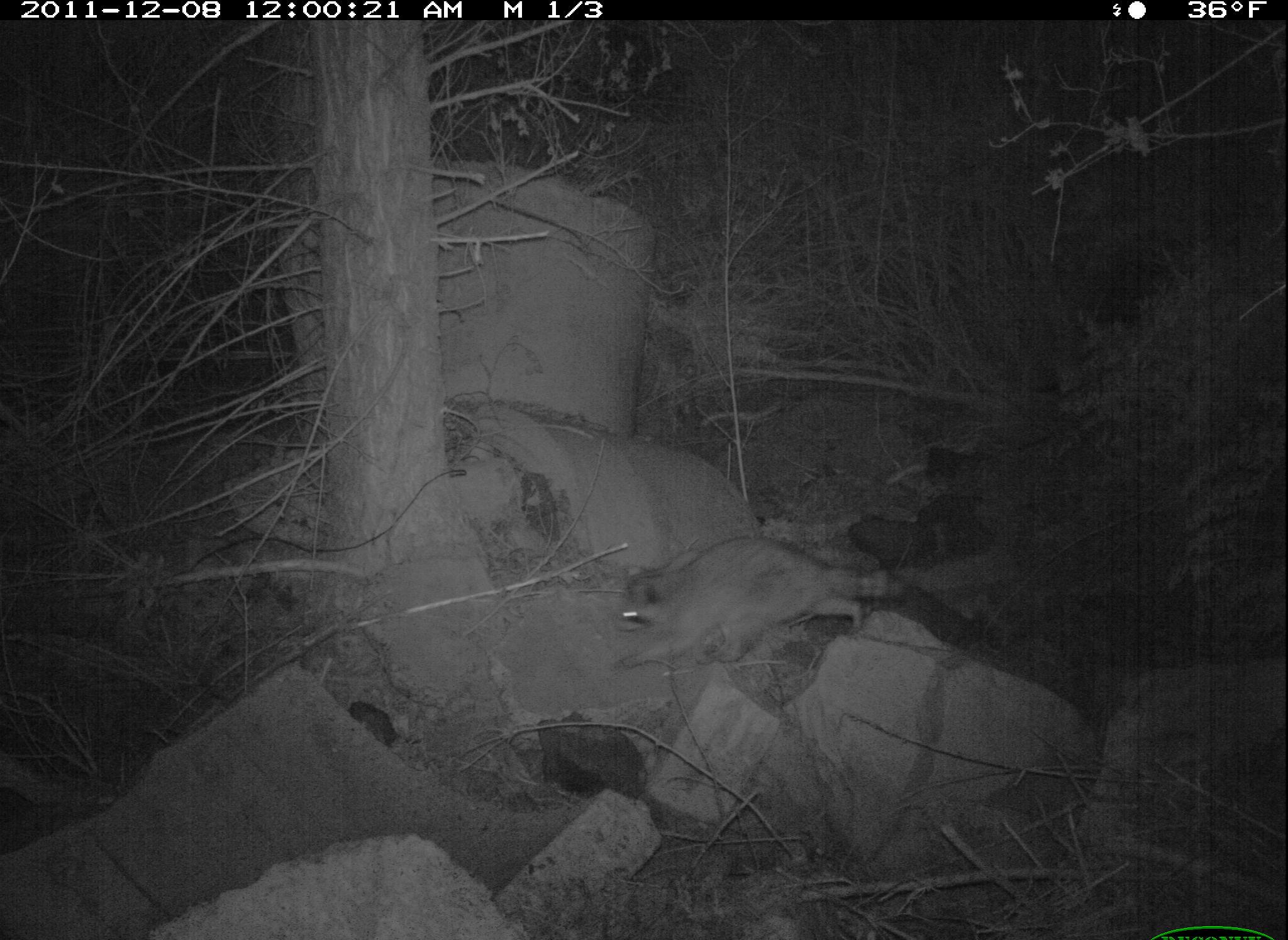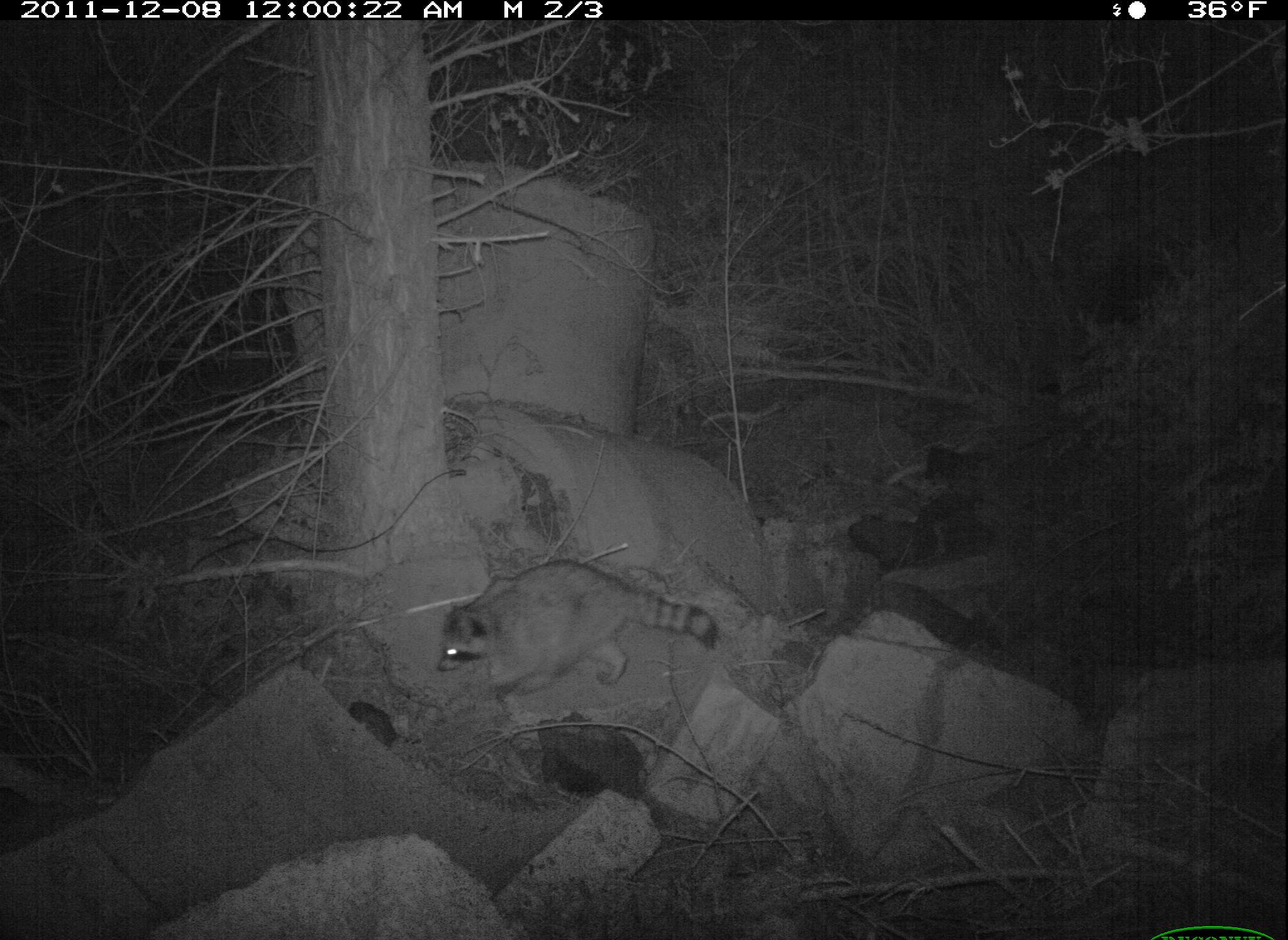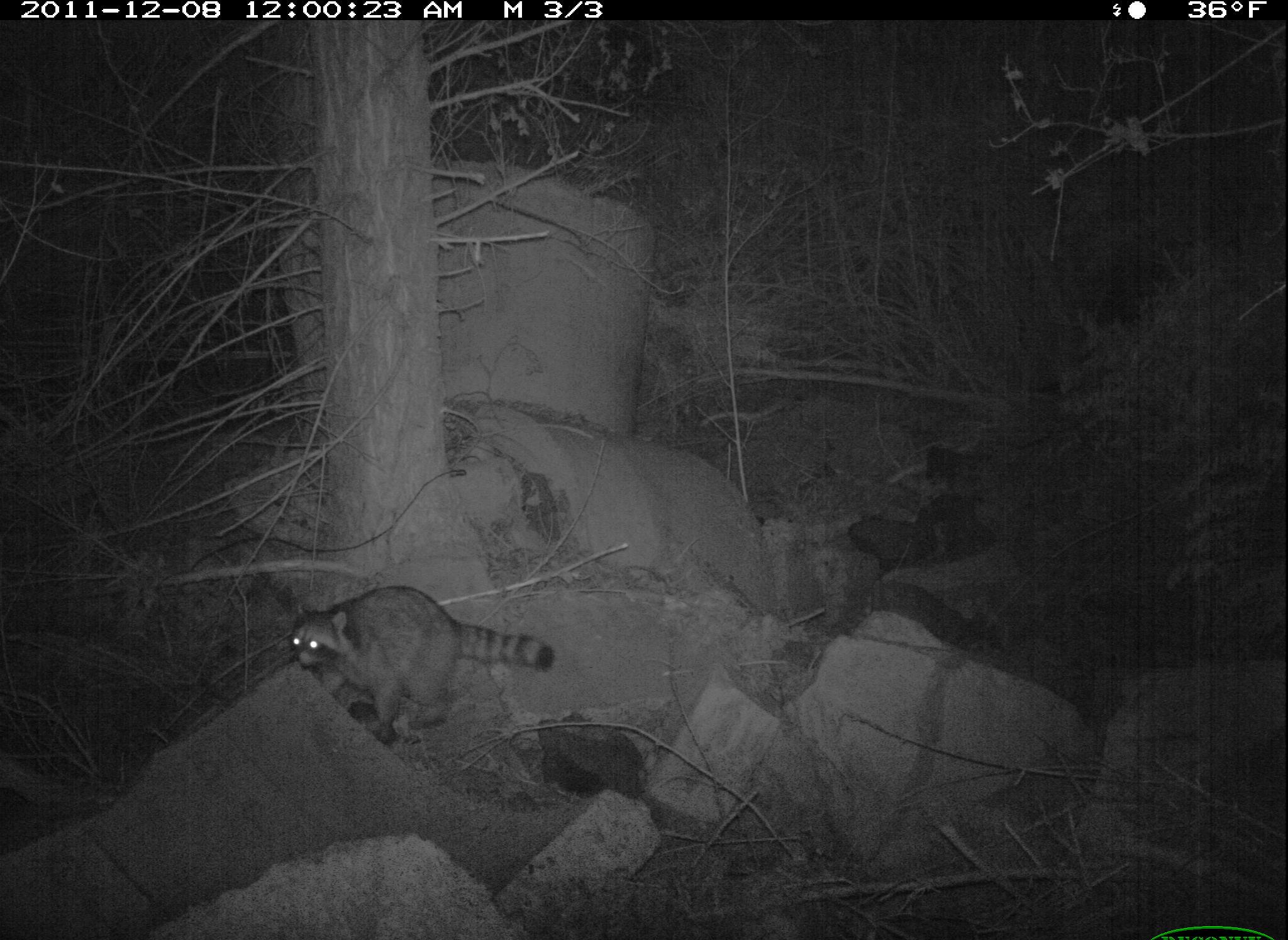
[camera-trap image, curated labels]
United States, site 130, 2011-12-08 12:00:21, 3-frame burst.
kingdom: Animalia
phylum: Chordata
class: Mammalia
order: Carnivora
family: Procyonidae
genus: Procyon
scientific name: Procyon lotor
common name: raccoon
Raccoon (Procyon lotor).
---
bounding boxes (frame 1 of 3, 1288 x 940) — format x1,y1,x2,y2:
raccoon: 602,528,928,680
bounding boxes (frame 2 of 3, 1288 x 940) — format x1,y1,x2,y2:
raccoon: 438,552,726,702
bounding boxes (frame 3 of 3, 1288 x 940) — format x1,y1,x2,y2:
raccoon: 287,580,560,747